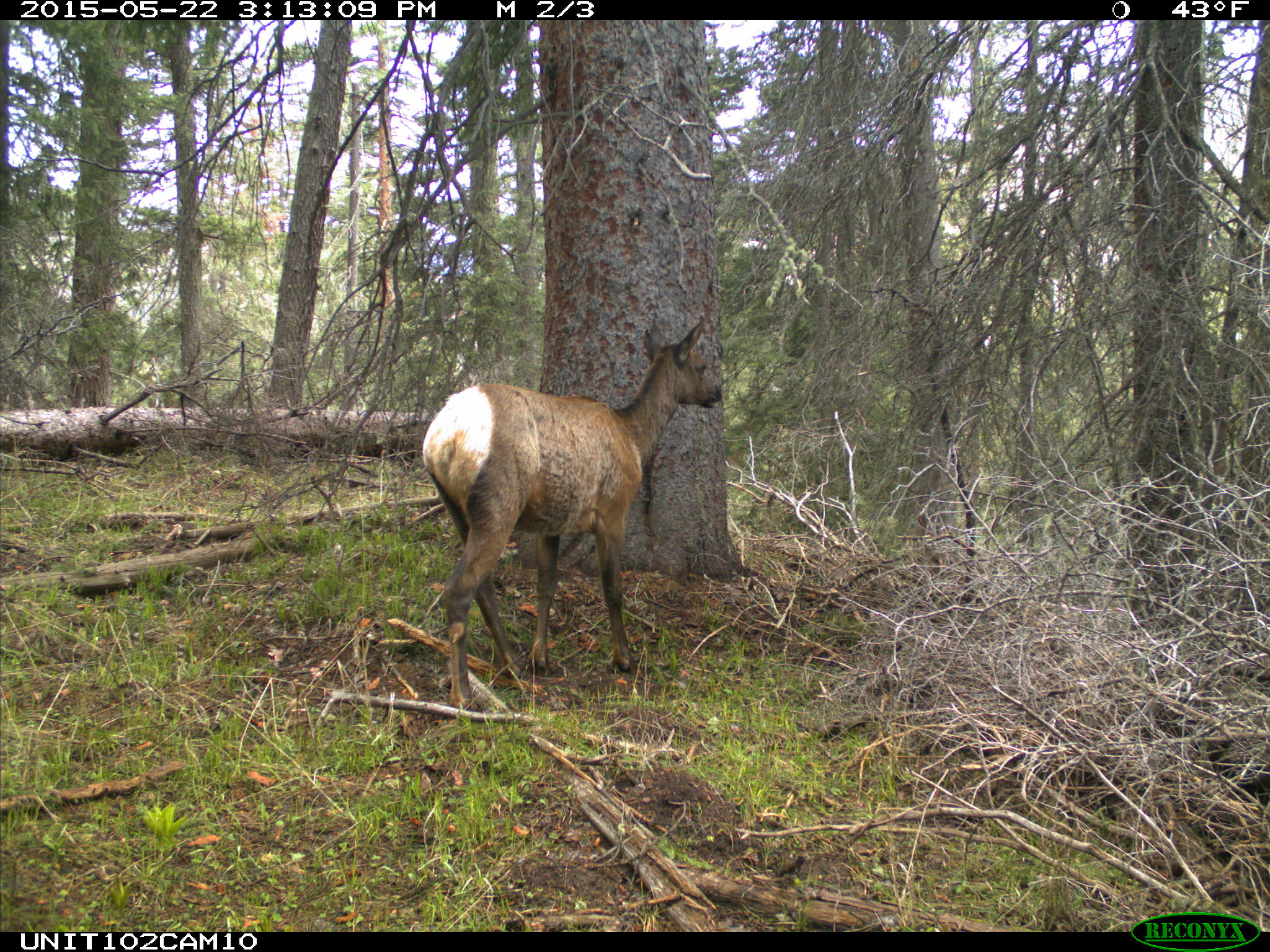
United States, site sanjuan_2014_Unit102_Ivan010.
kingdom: Animalia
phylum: Chordata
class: Mammalia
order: Artiodactyla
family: Cervidae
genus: Cervus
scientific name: Cervus elaphus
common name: red deer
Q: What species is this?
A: Cervus elaphus (red deer).